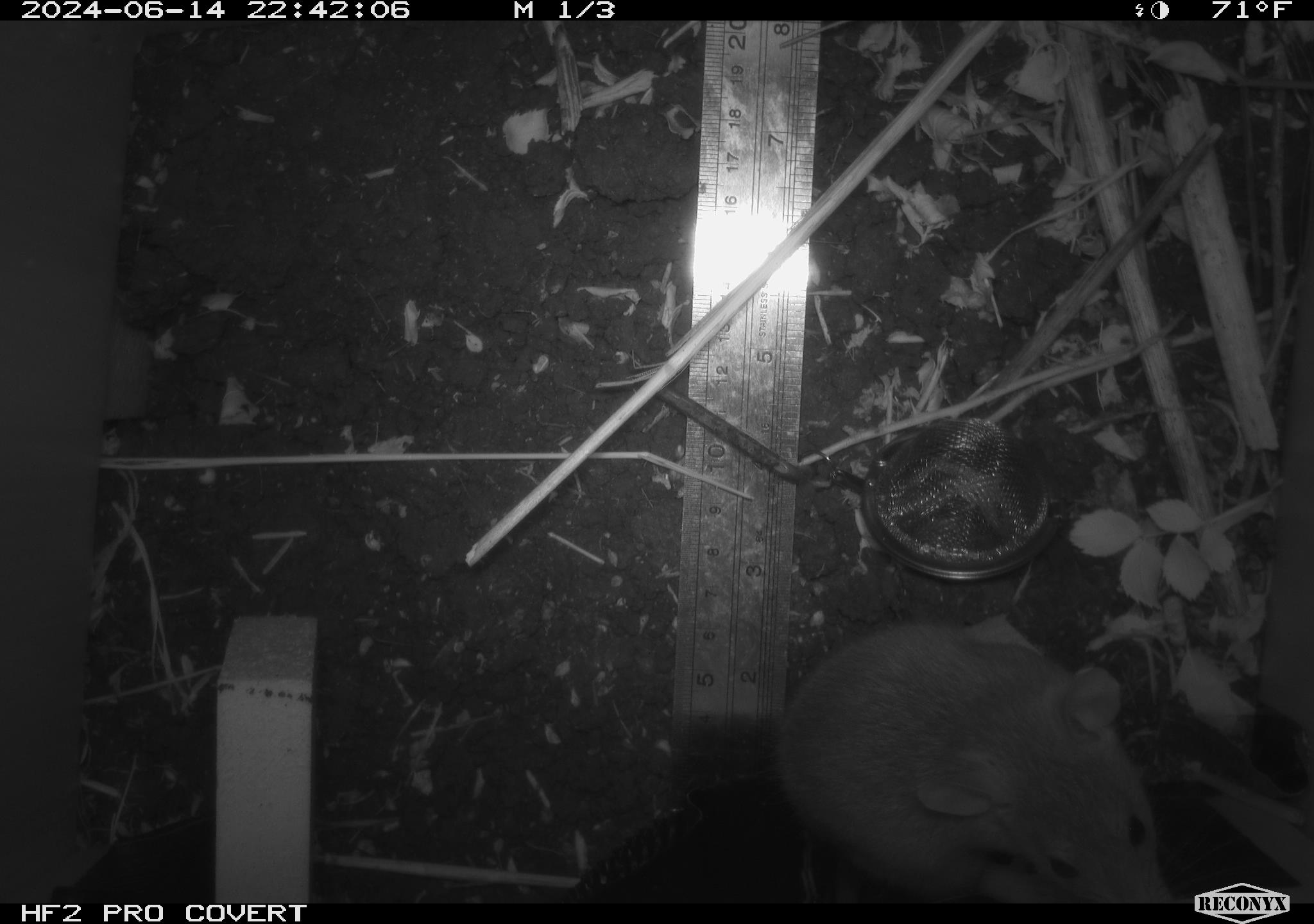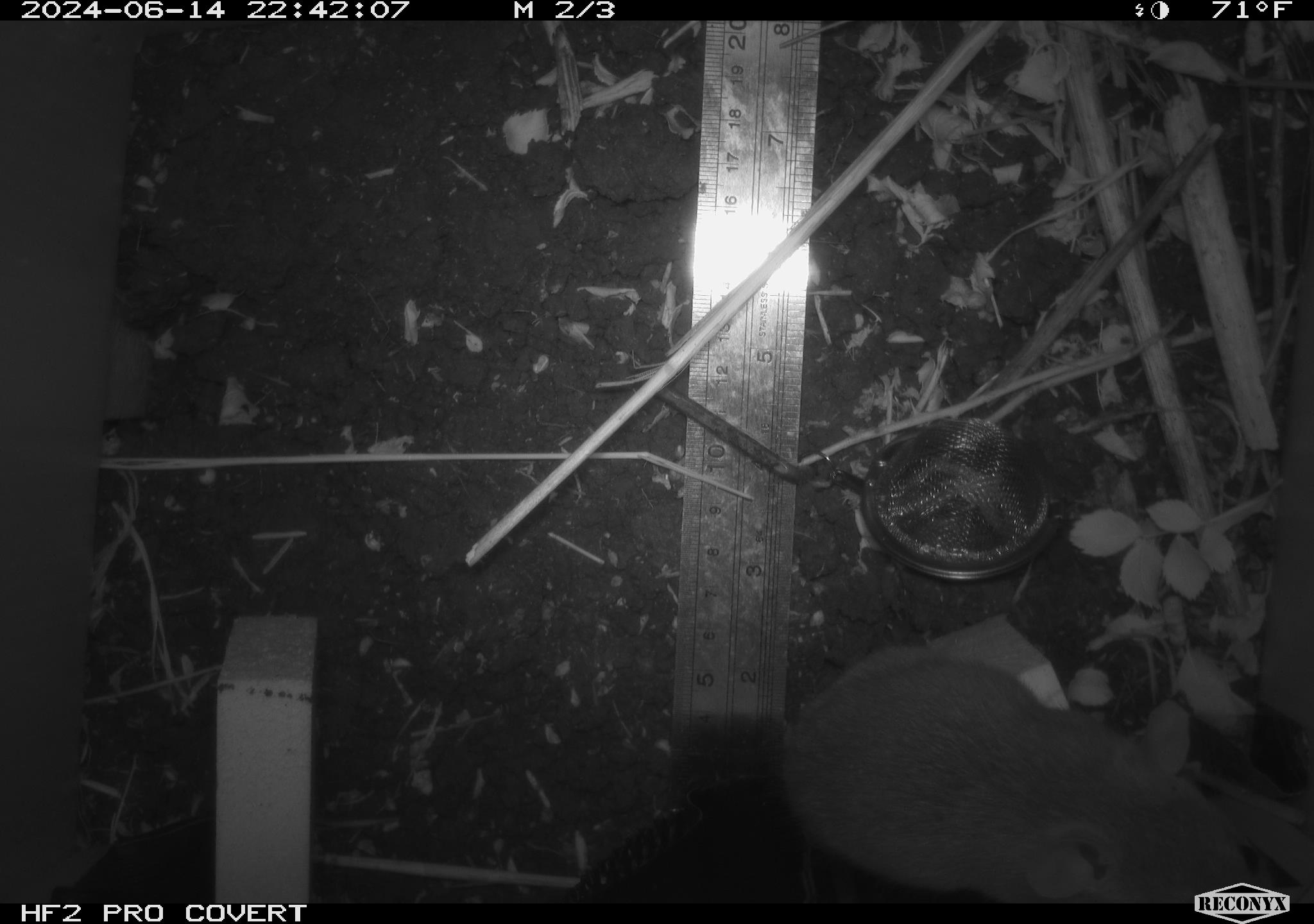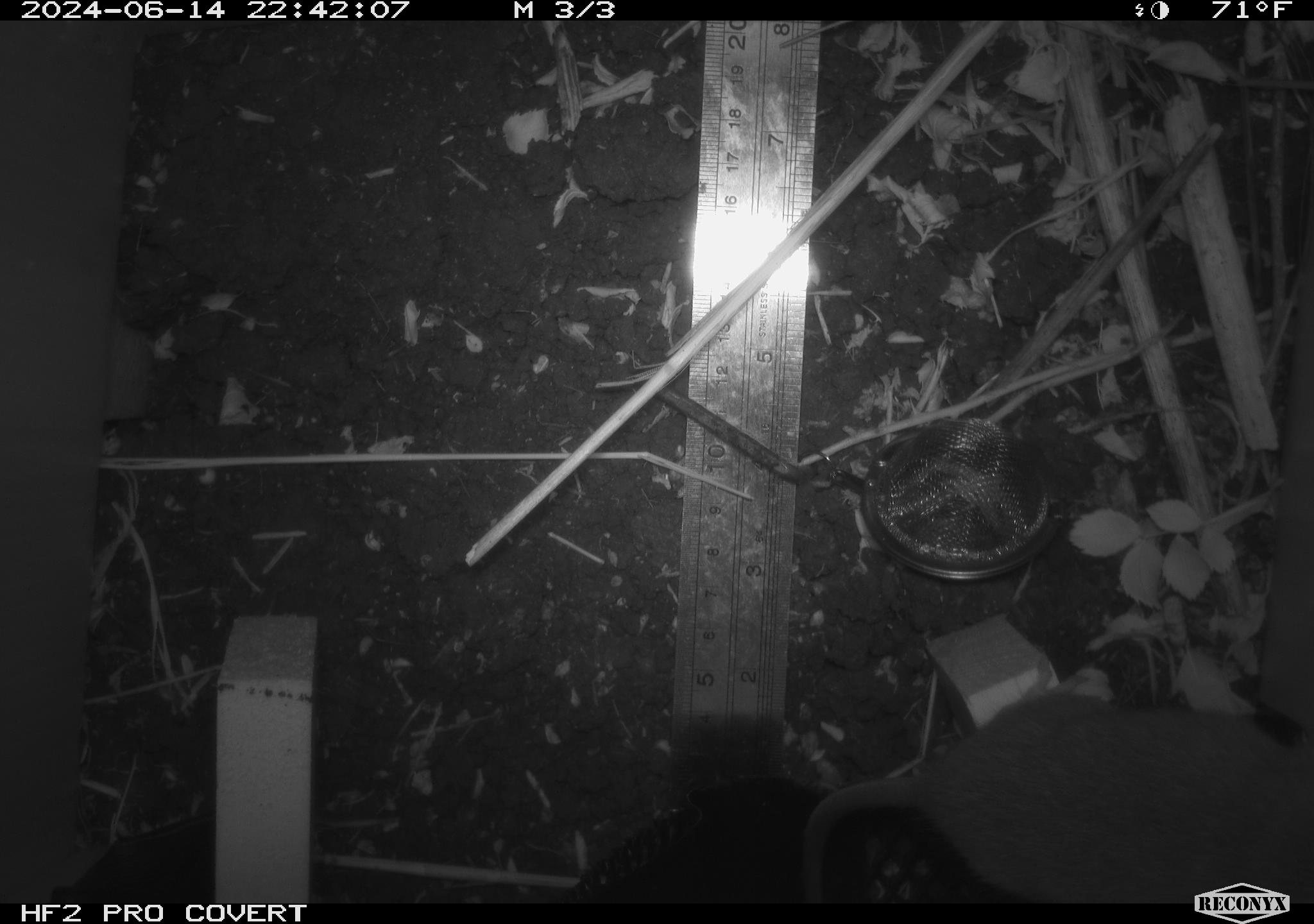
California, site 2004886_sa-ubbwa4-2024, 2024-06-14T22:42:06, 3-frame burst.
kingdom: Animalia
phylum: Chordata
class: Mammalia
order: Rodentia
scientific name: Rodentia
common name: woodrat or rat or mouse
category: woodrat or rat or mouse species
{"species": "woodrat or rat or mouse species (woodrat or rat or mouse) (Rodentia)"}